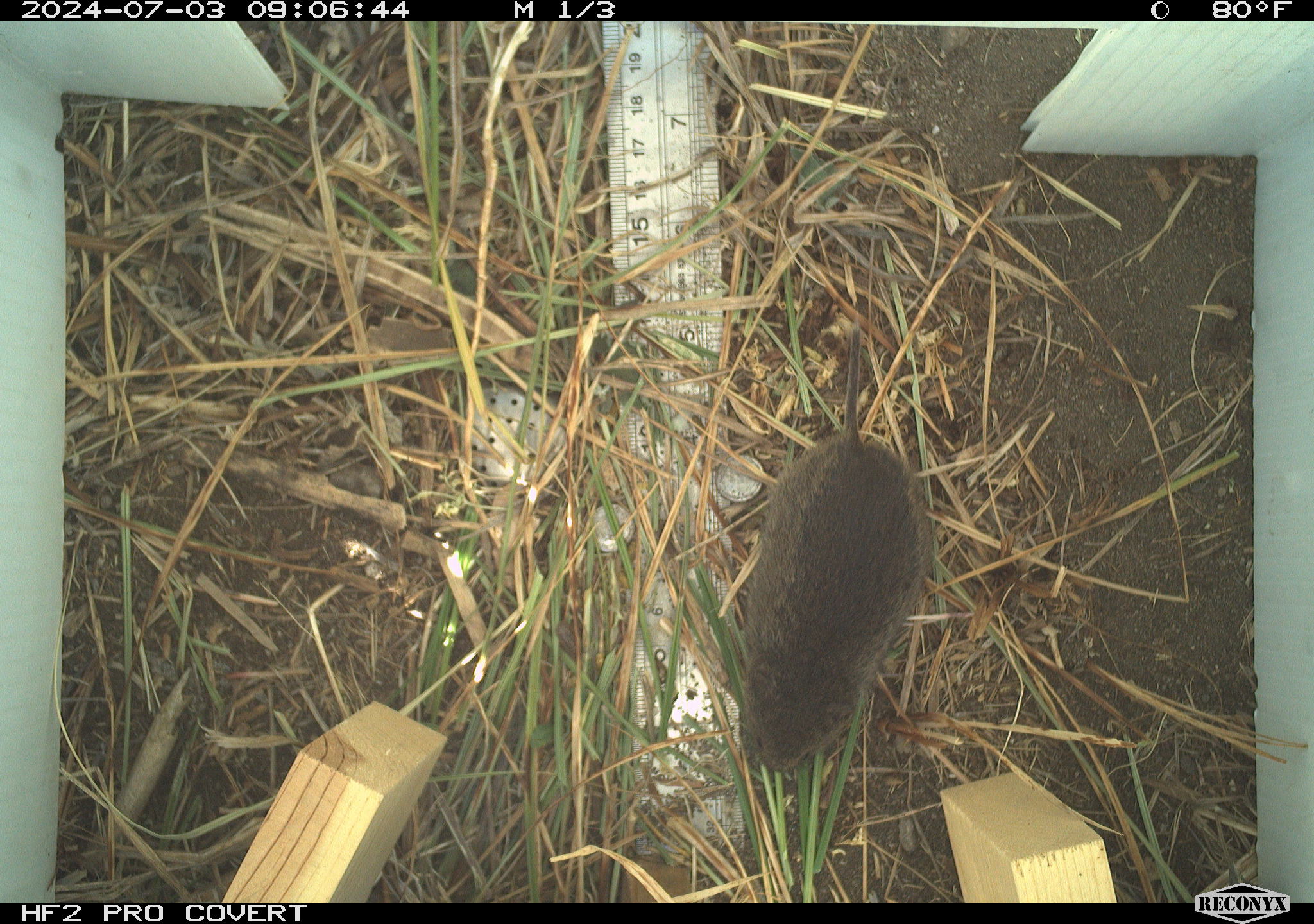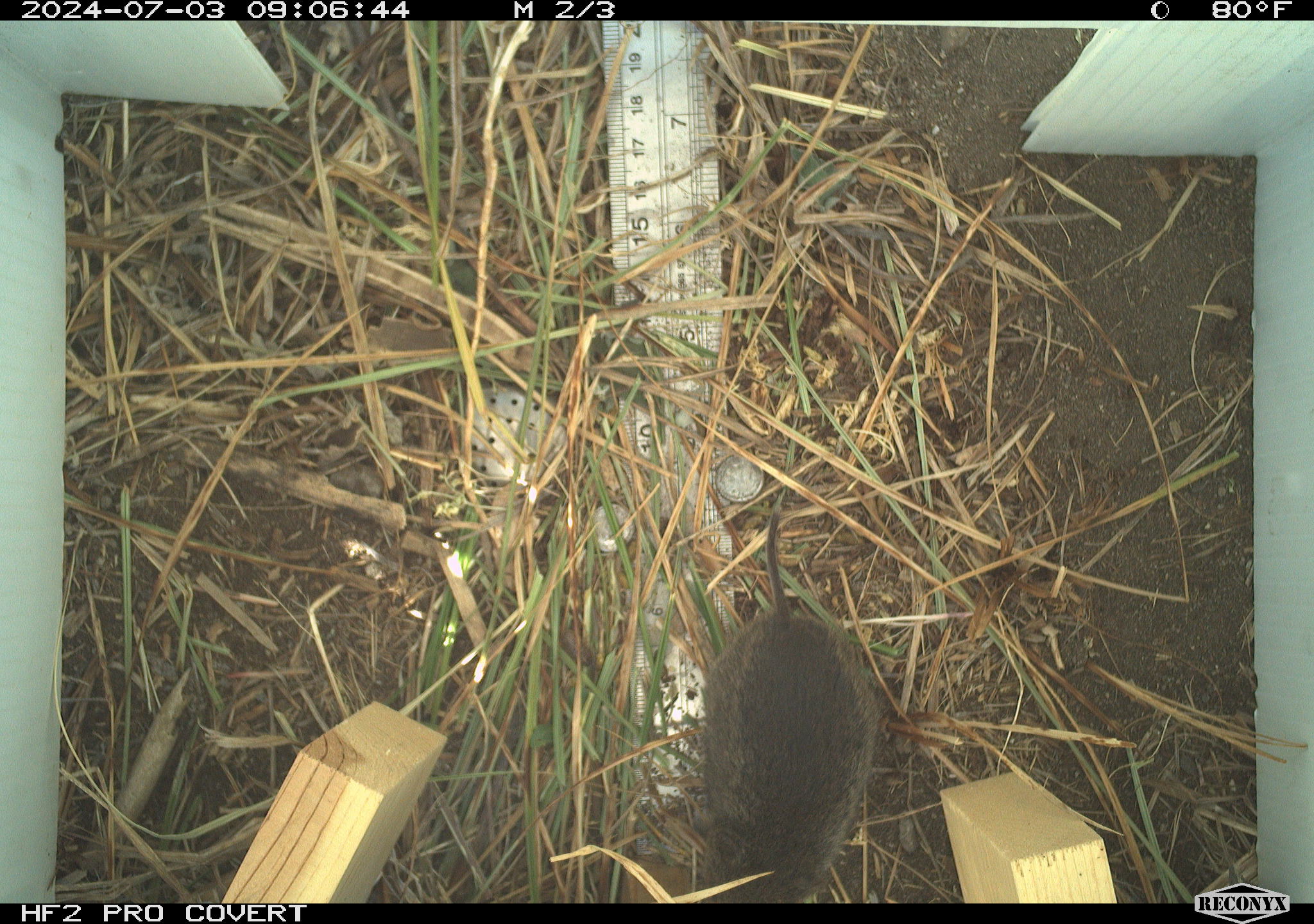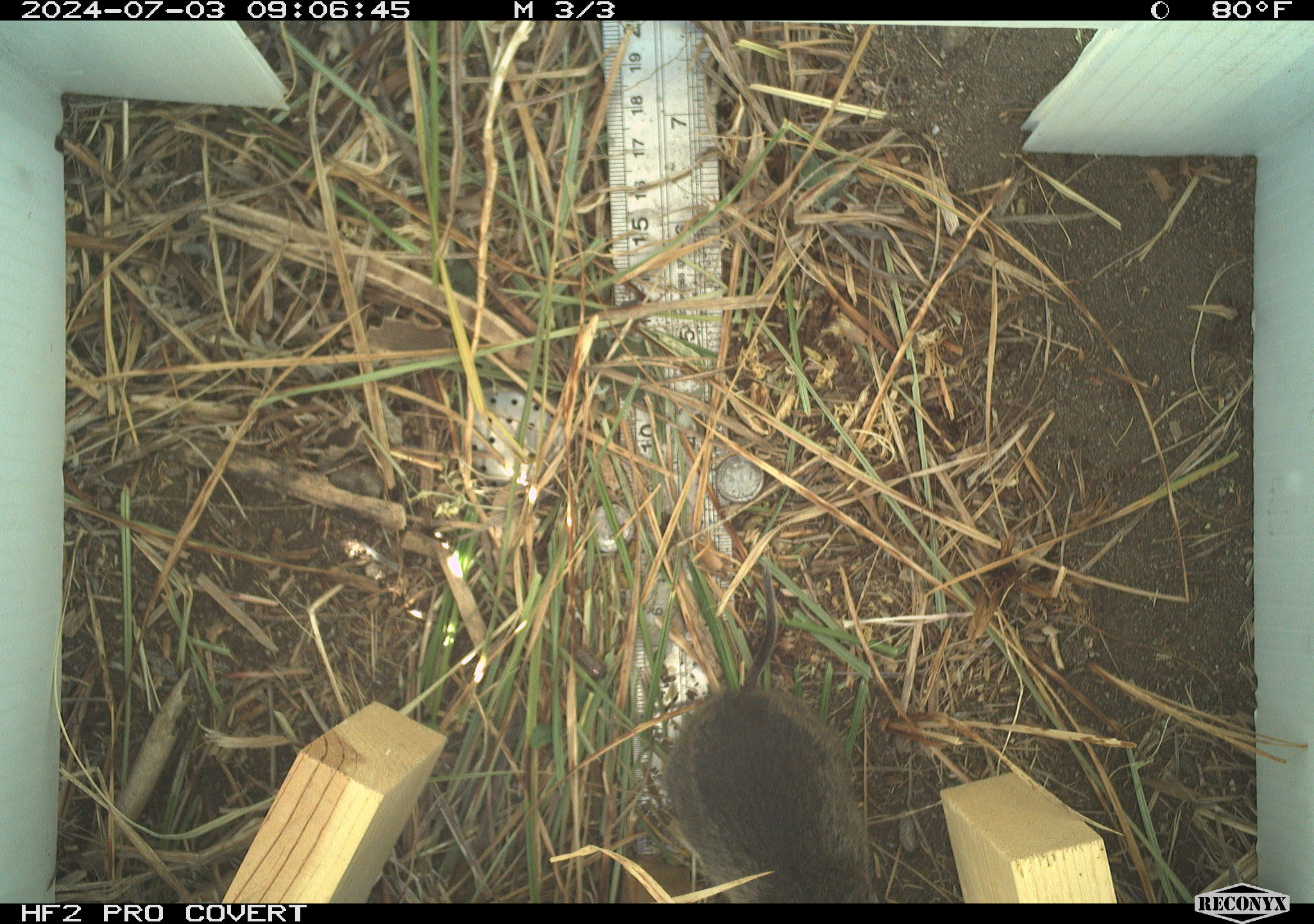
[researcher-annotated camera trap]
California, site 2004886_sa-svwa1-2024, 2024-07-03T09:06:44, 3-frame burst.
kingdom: Animalia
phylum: Chordata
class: Mammalia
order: Rodentia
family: Cricetidae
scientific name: Arvicolinae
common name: voles, lemmings, and muskrats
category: arvicolinae subfamily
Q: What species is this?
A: Arvicolinae subfamily (voles, lemmings, and muskrats) (Arvicolinae).